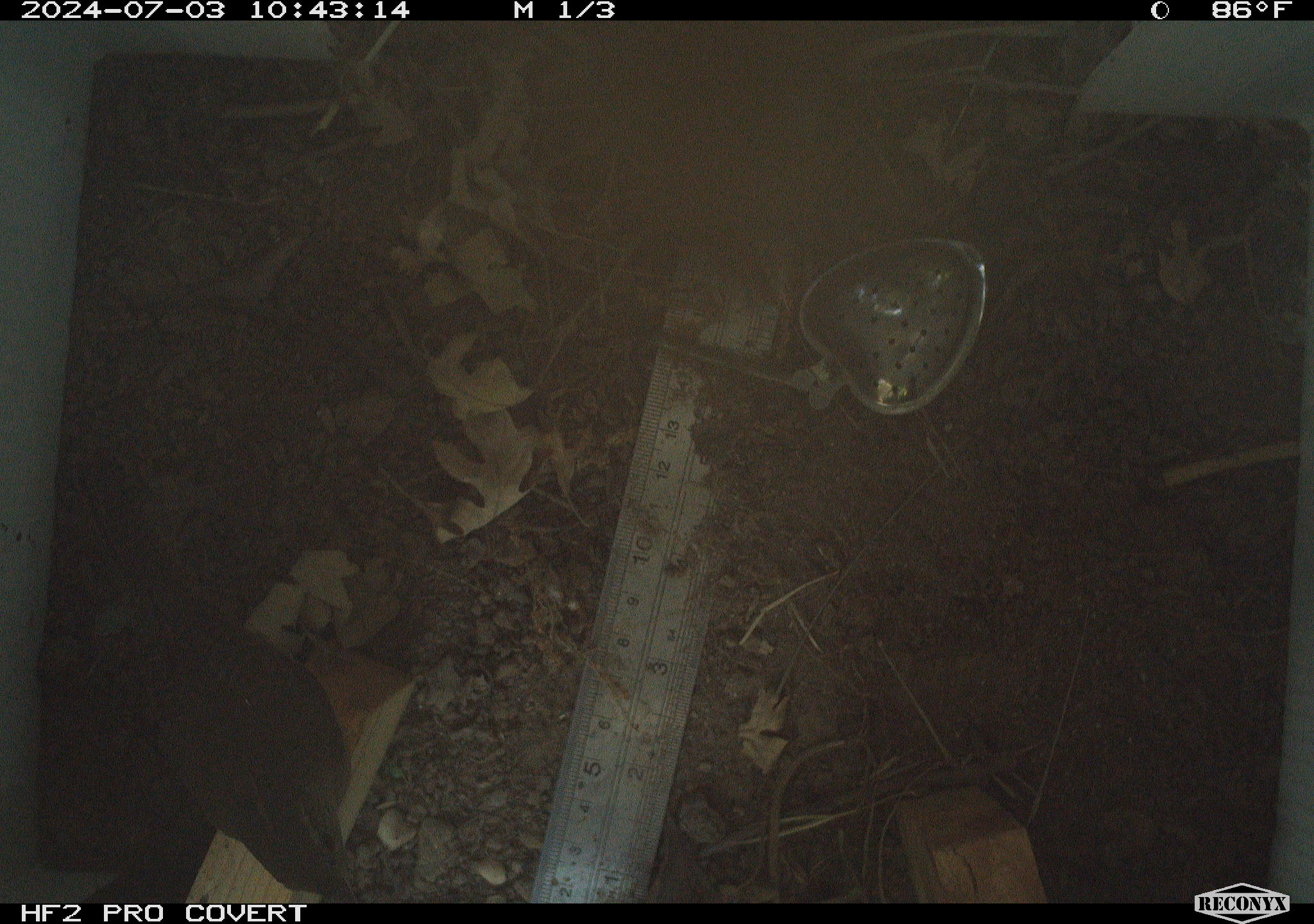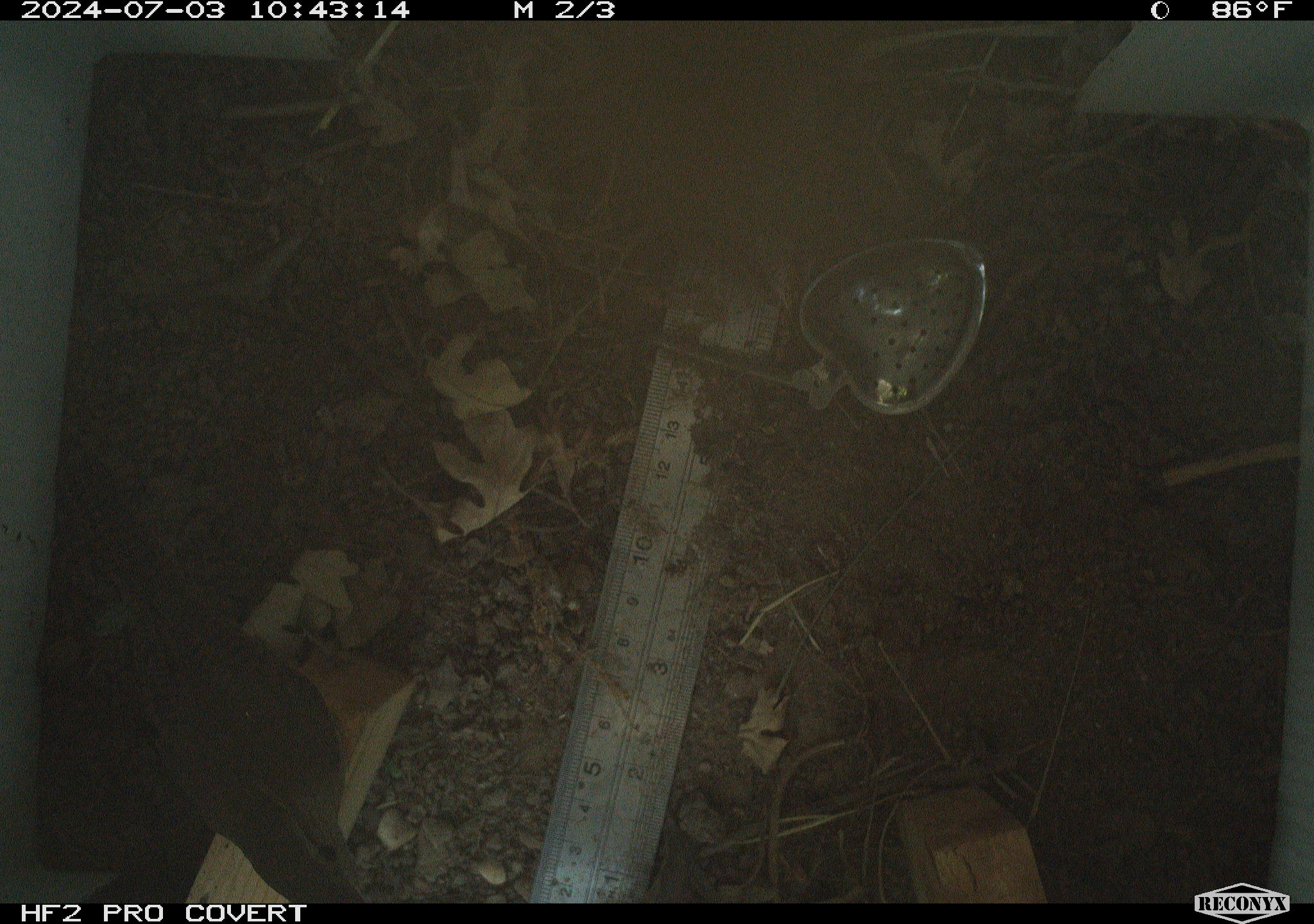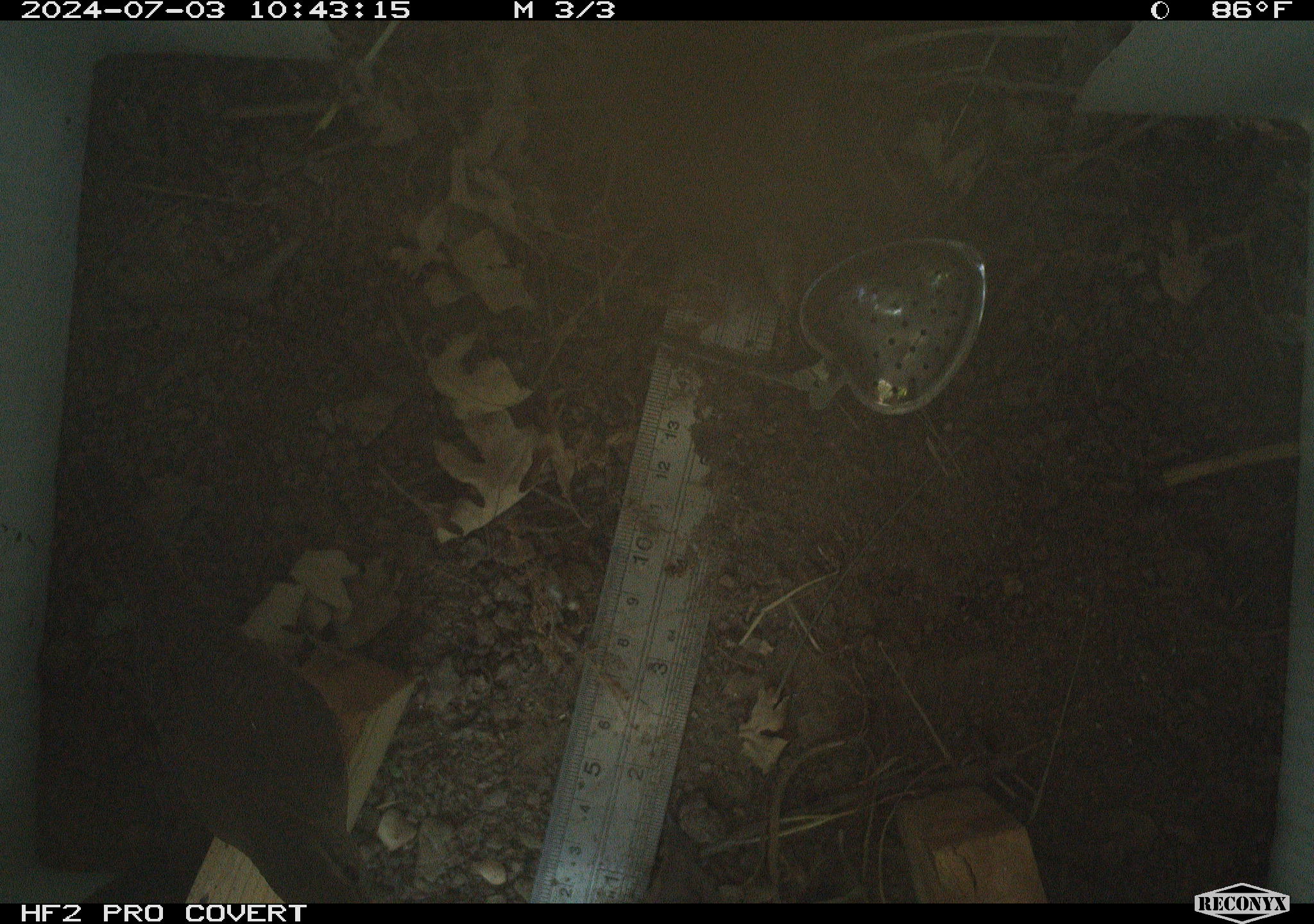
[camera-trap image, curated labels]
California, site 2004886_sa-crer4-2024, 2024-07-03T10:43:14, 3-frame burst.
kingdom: Animalia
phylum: Chordata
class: Aves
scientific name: Aves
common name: bird